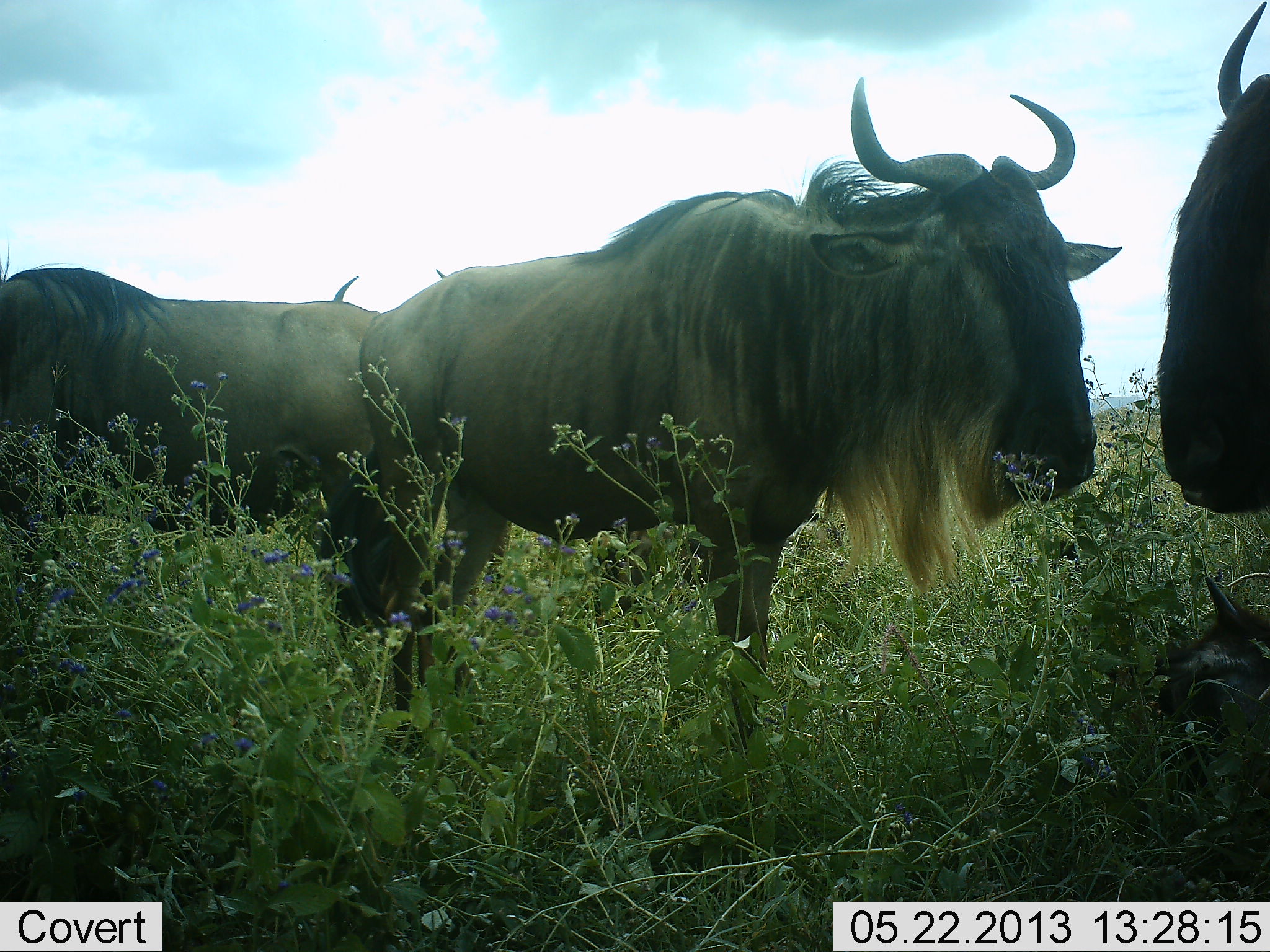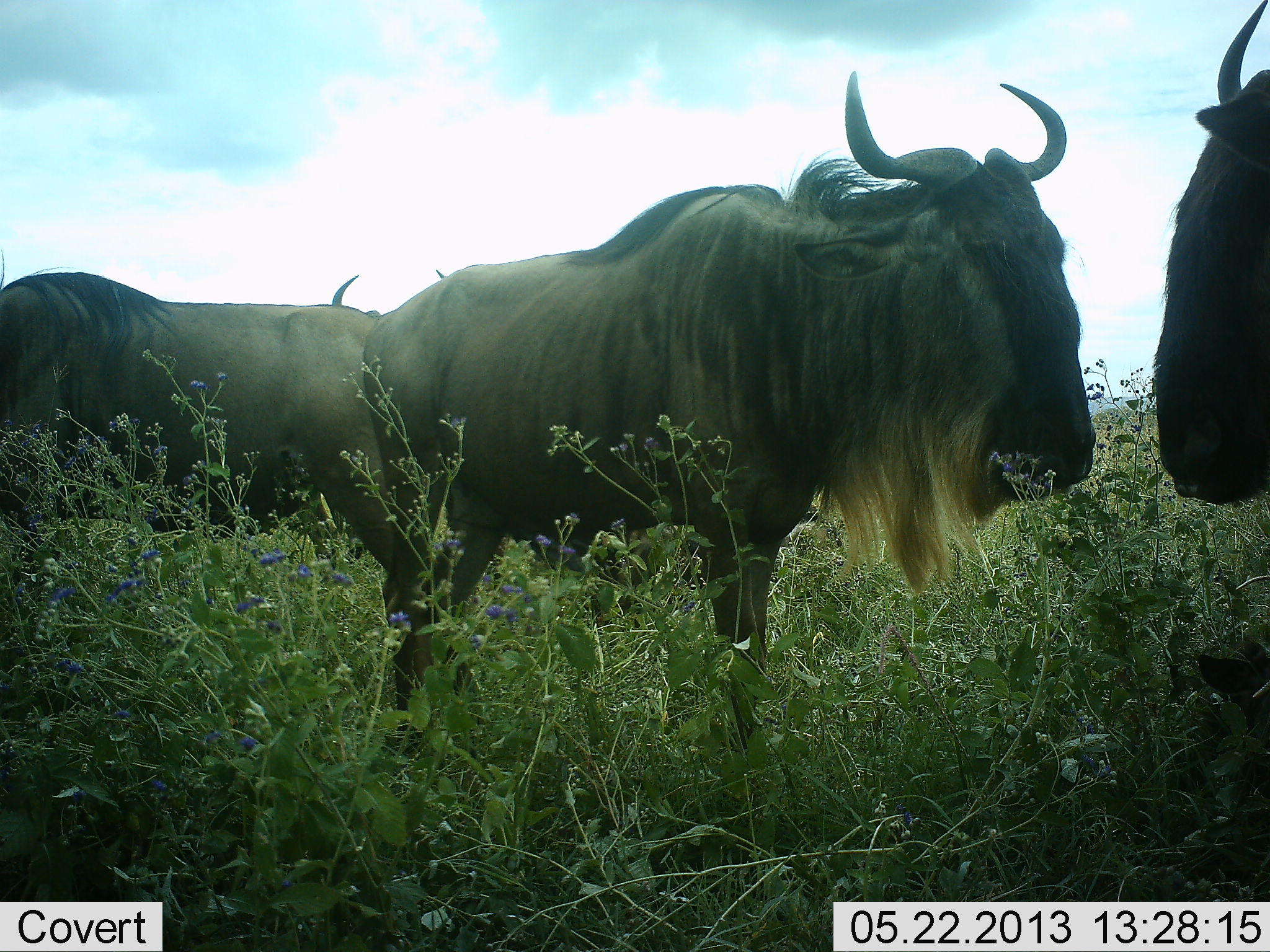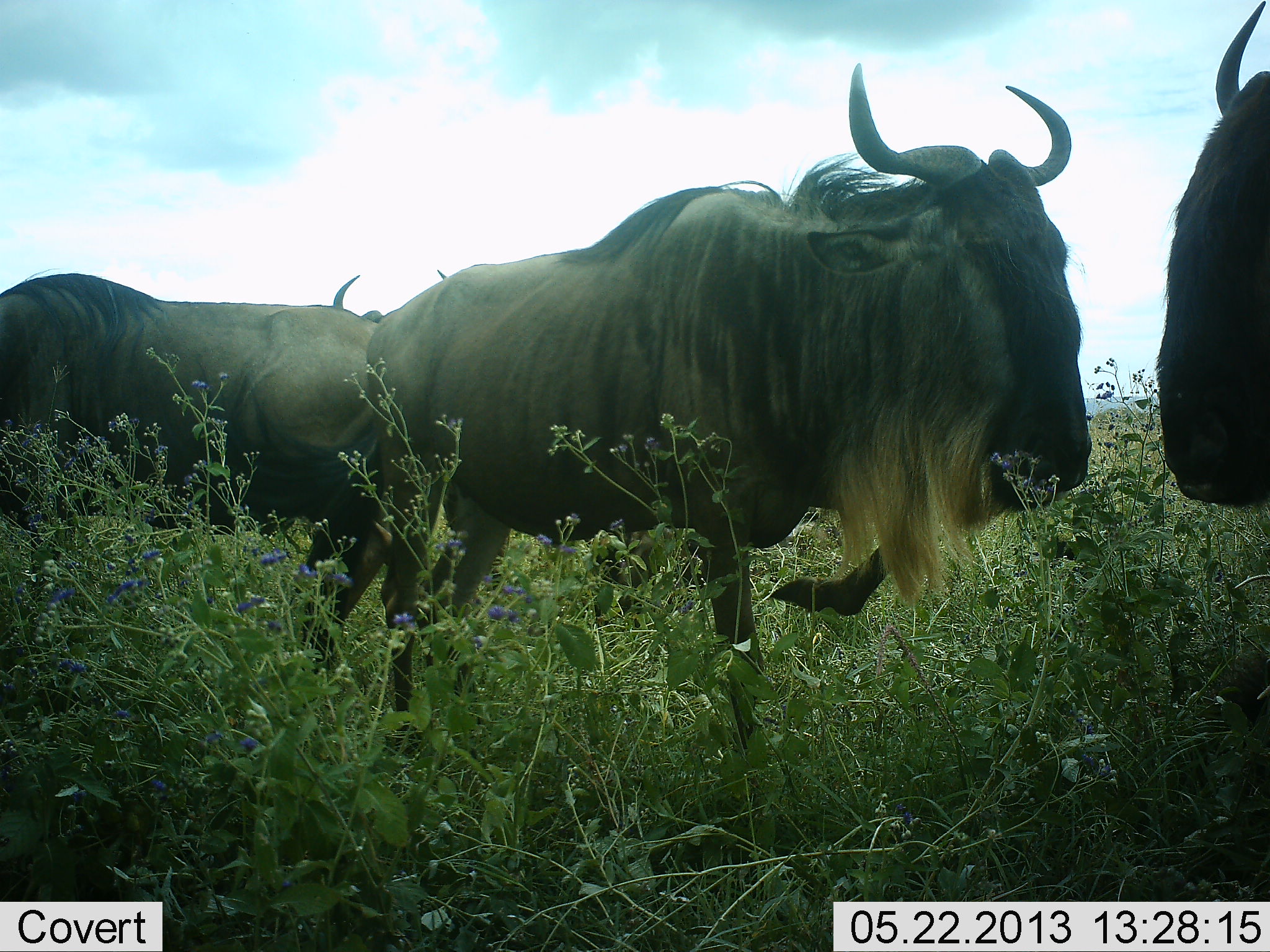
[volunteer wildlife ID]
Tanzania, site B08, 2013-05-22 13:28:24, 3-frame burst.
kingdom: Animalia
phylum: Chordata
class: Mammalia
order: Artiodactyla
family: Bovidae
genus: Connochaetes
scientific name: Connochaetes taurinus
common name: blue wildebeest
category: wildebeest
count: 4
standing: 100%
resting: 23%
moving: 6%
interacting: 6%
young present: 29%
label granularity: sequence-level